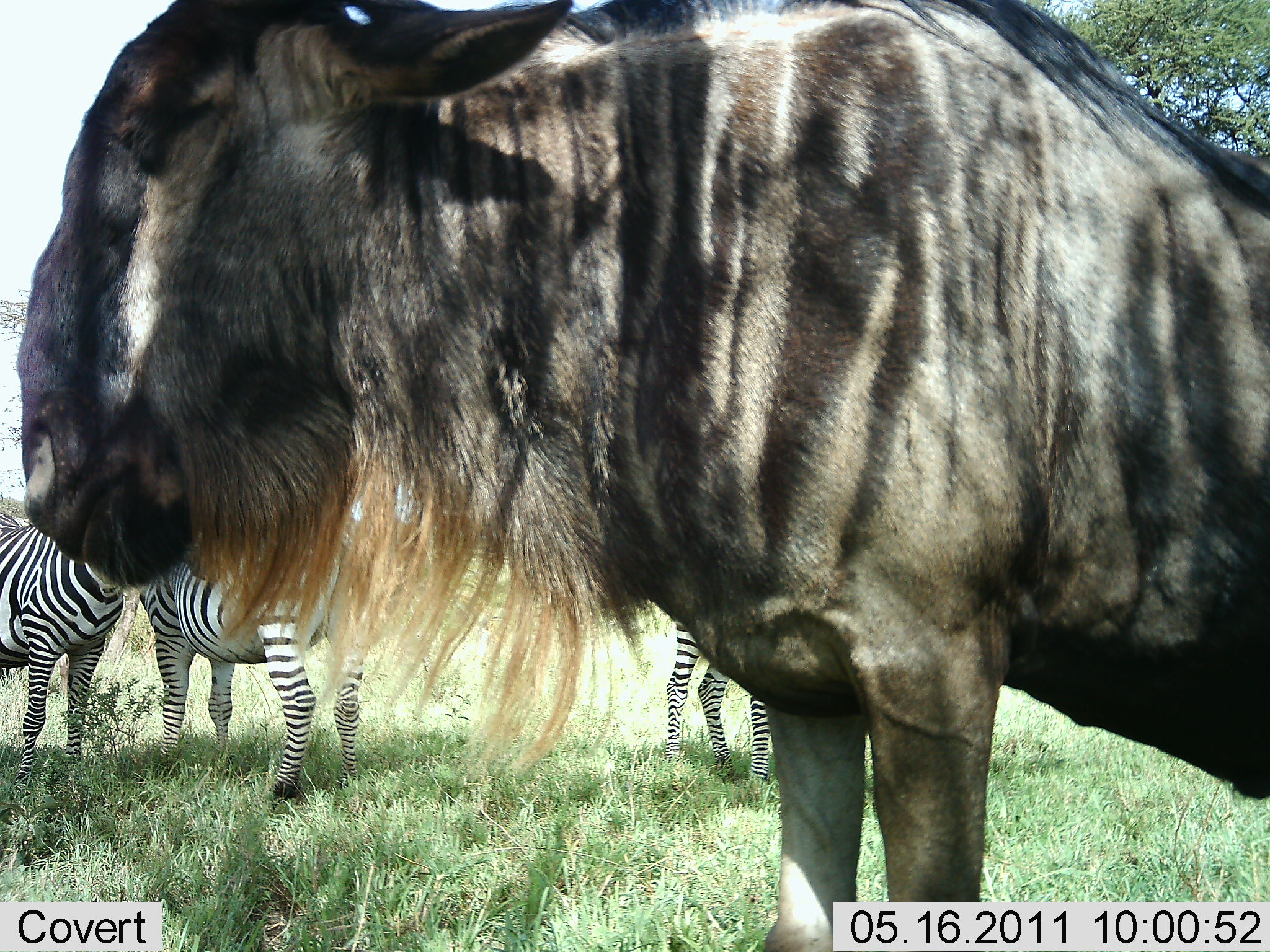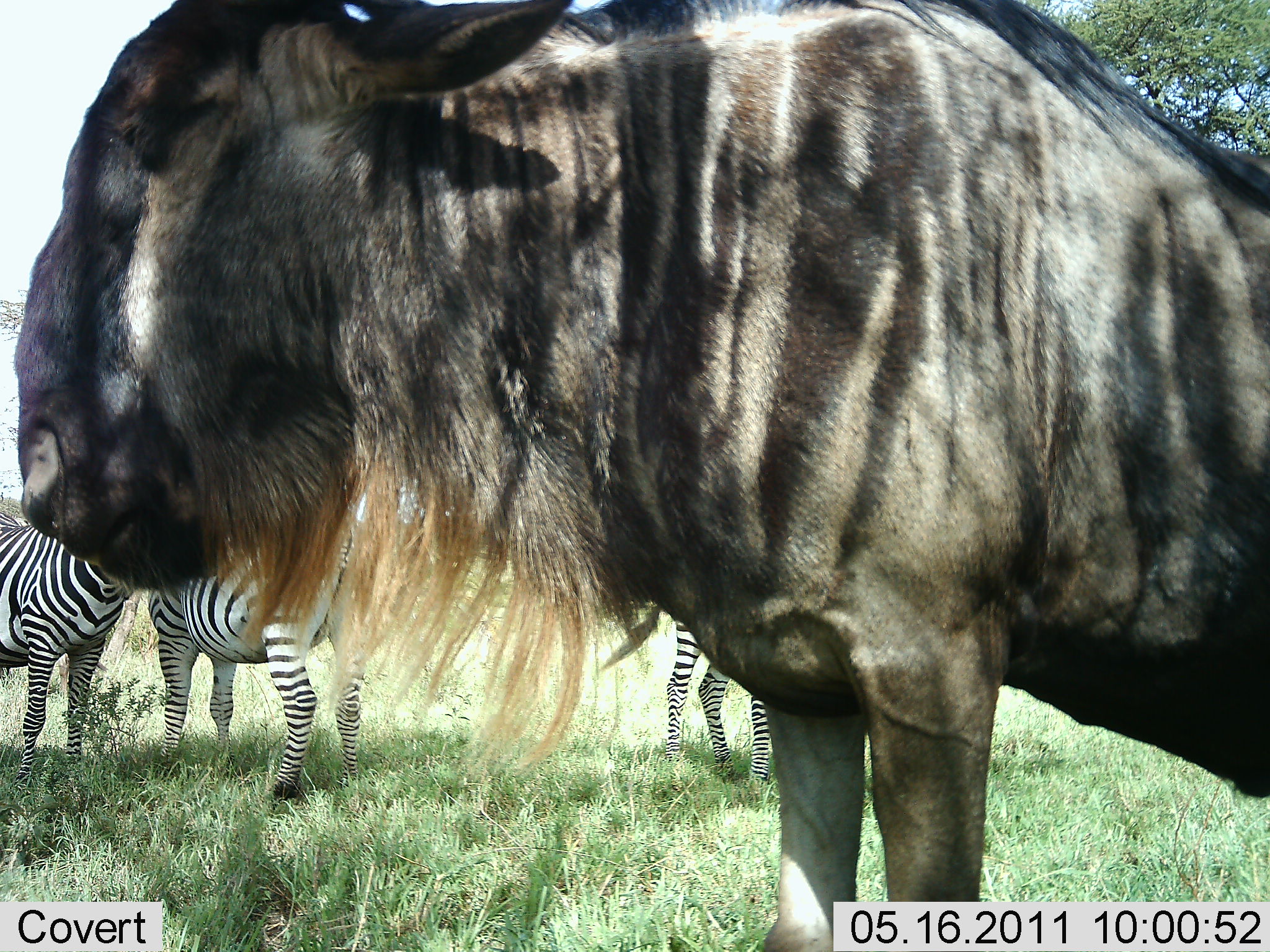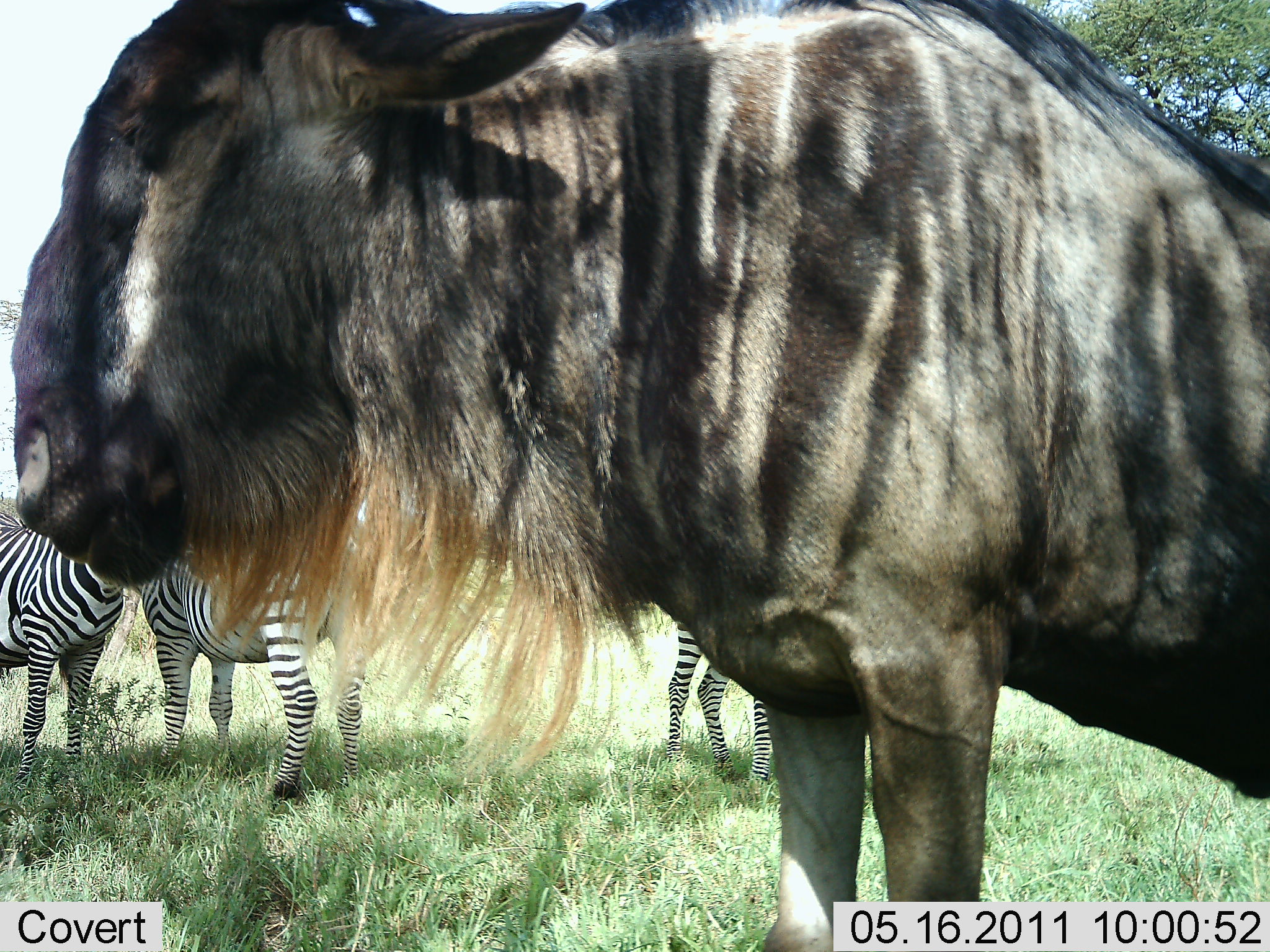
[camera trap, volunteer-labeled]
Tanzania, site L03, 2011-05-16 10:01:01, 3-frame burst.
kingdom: Animalia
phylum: Chordata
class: Mammalia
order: Artiodactyla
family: Bovidae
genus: Connochaetes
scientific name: Connochaetes taurinus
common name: blue wildebeest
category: wildebeest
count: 1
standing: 86%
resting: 0%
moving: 0%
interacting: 7%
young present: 0%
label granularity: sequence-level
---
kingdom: Animalia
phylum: Chordata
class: Mammalia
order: Perissodactyla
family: Equidae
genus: Equus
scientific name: Equus quagga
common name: plains zebra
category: zebra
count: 3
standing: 100%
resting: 0%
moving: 8%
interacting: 8%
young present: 0%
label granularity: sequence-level